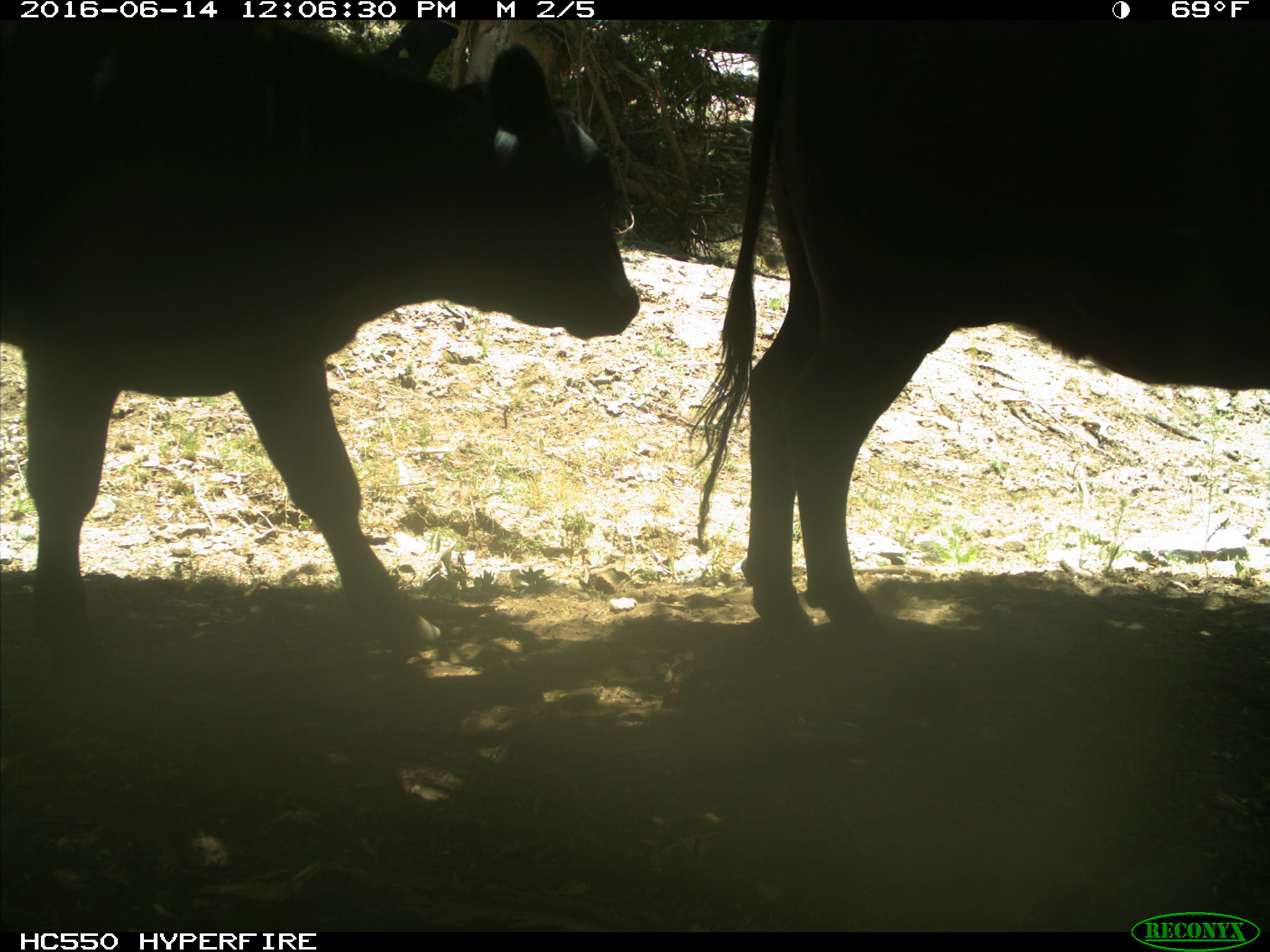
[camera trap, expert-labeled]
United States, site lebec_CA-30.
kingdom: Animalia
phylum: Chordata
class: Mammalia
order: Artiodactyla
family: Bovidae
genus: Bos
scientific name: Bos taurus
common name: domestic cow